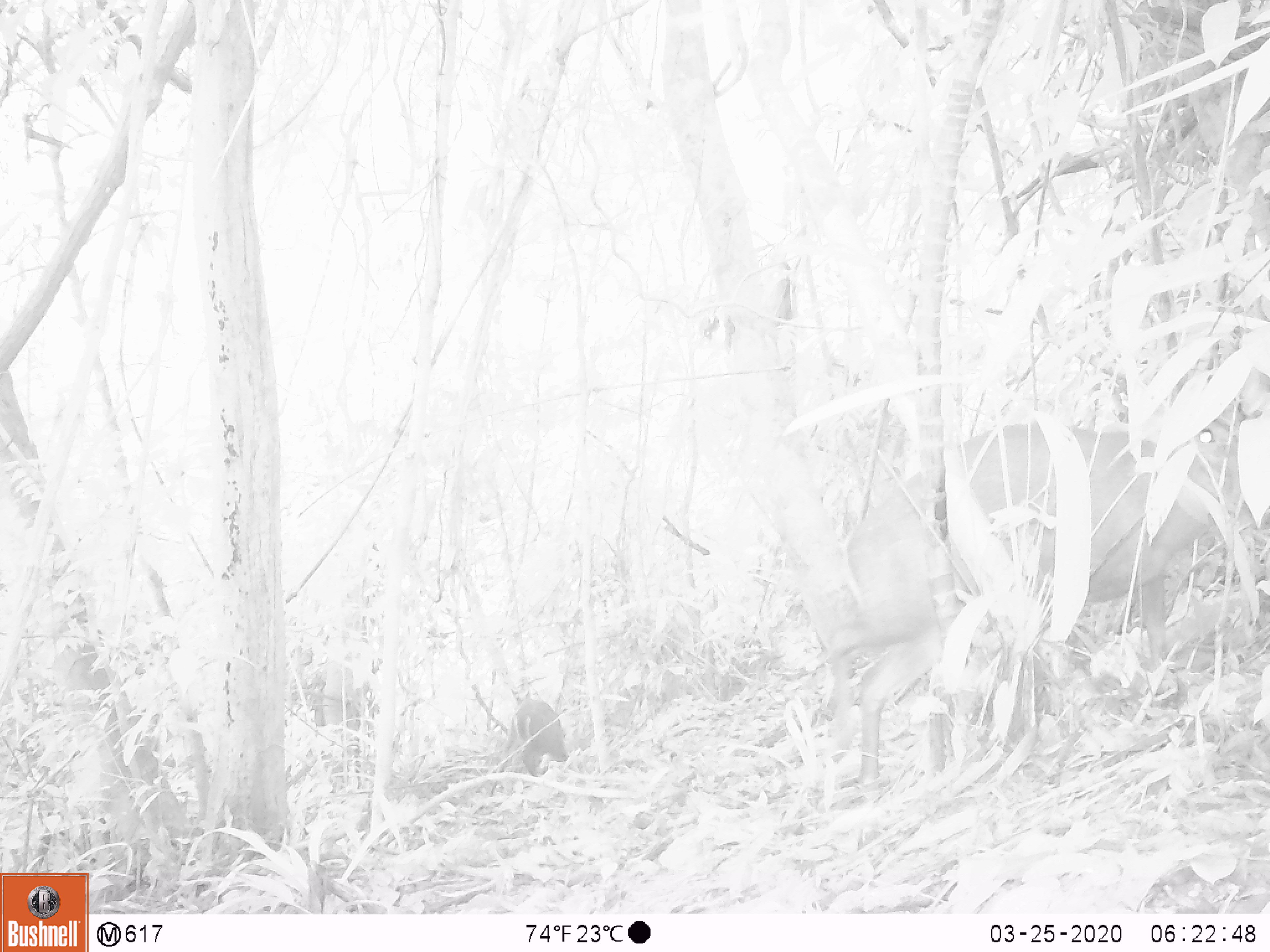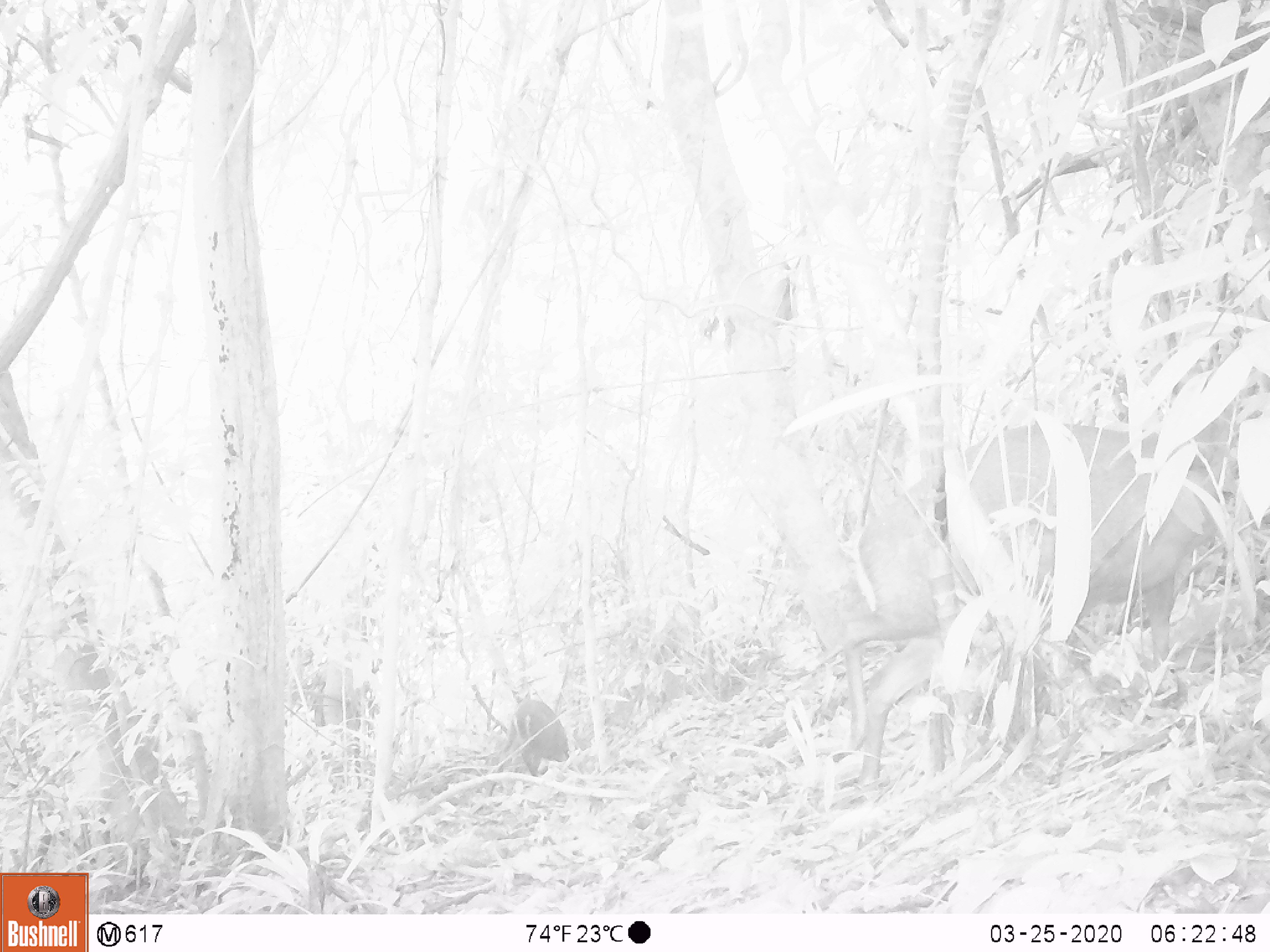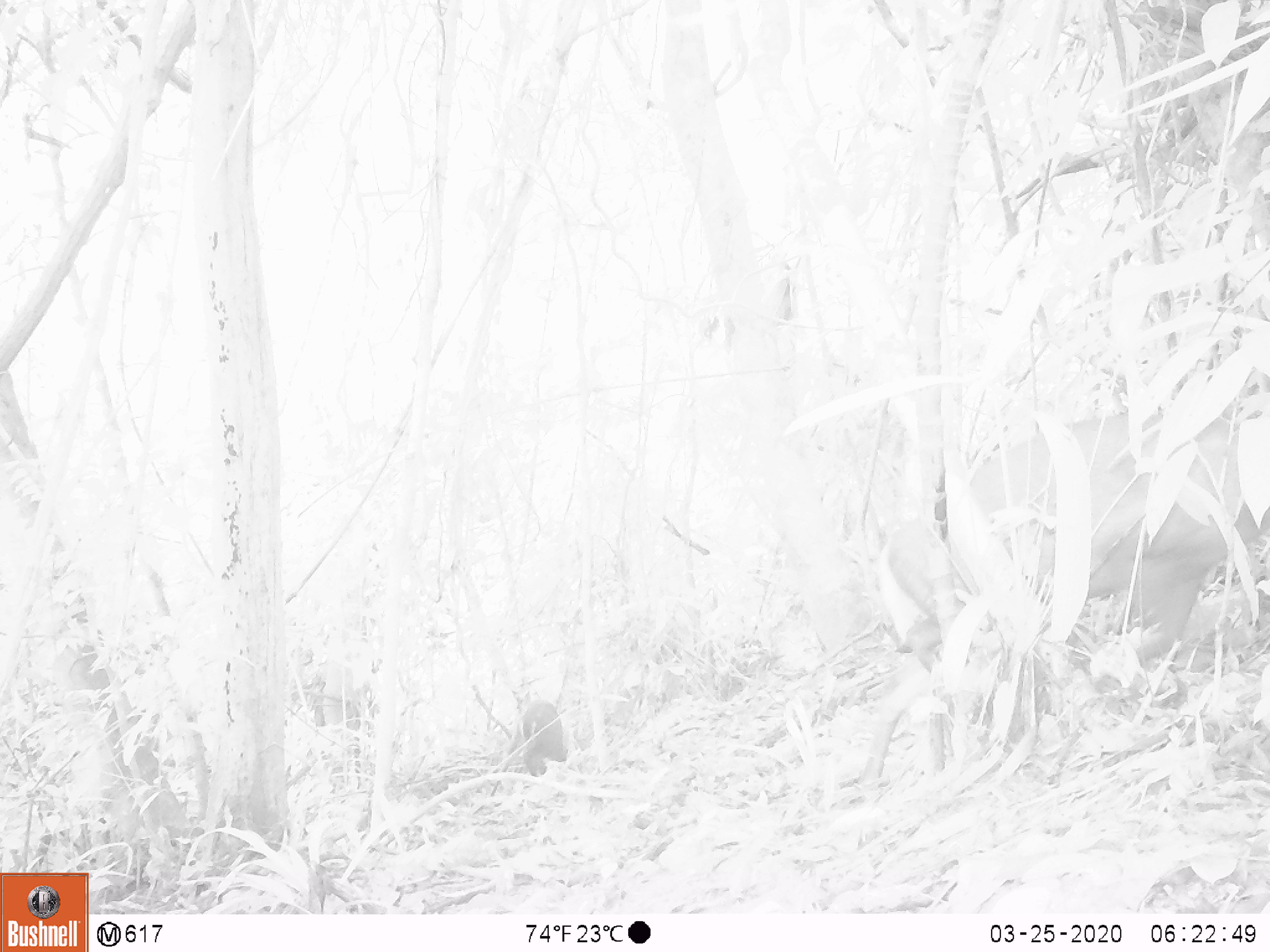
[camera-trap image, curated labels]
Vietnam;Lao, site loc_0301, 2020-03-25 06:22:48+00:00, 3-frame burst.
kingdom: Animalia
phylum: Chordata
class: Mammalia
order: Artiodactyla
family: Cervidae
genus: Muntiacus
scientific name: Muntiacus rooseveltorum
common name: roosevelt's muntjac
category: roosevelts muntjac group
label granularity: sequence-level